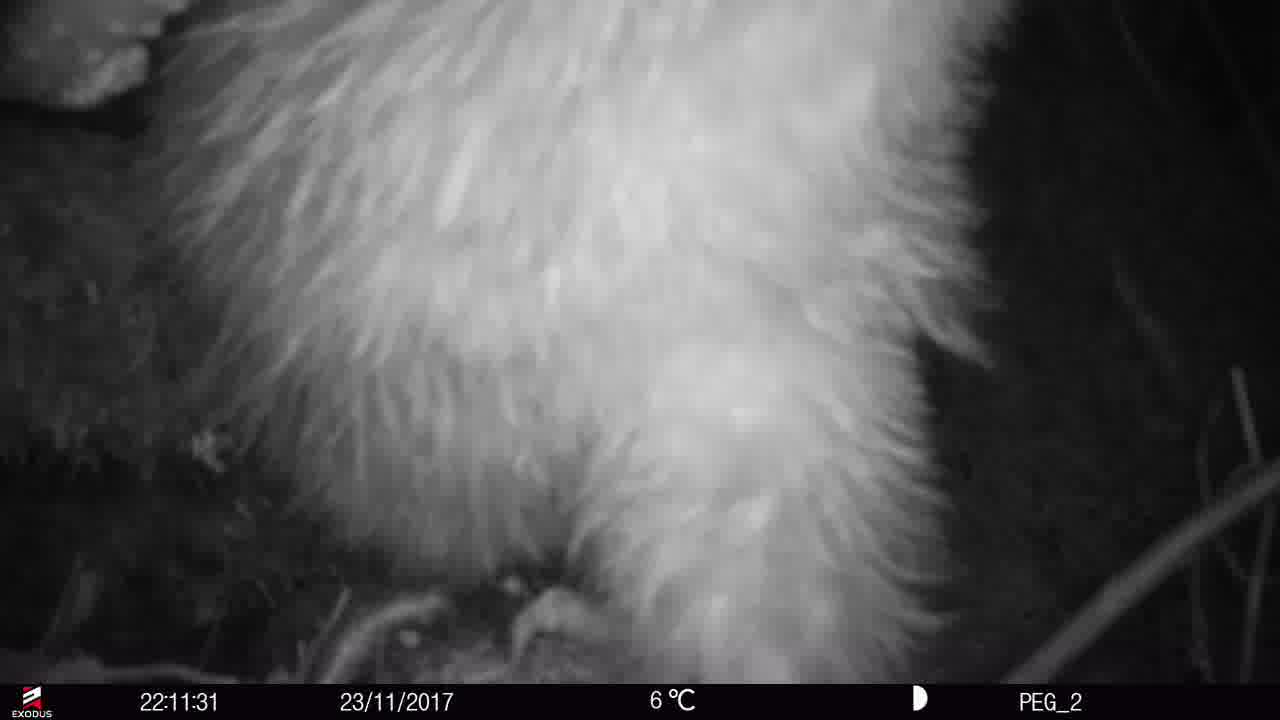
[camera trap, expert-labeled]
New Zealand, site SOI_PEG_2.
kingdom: Animalia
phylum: Chordata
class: Aves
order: Apterygiformes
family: Apterygidae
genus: Apteryx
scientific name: Apteryx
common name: kiwi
Kiwi (Apteryx).